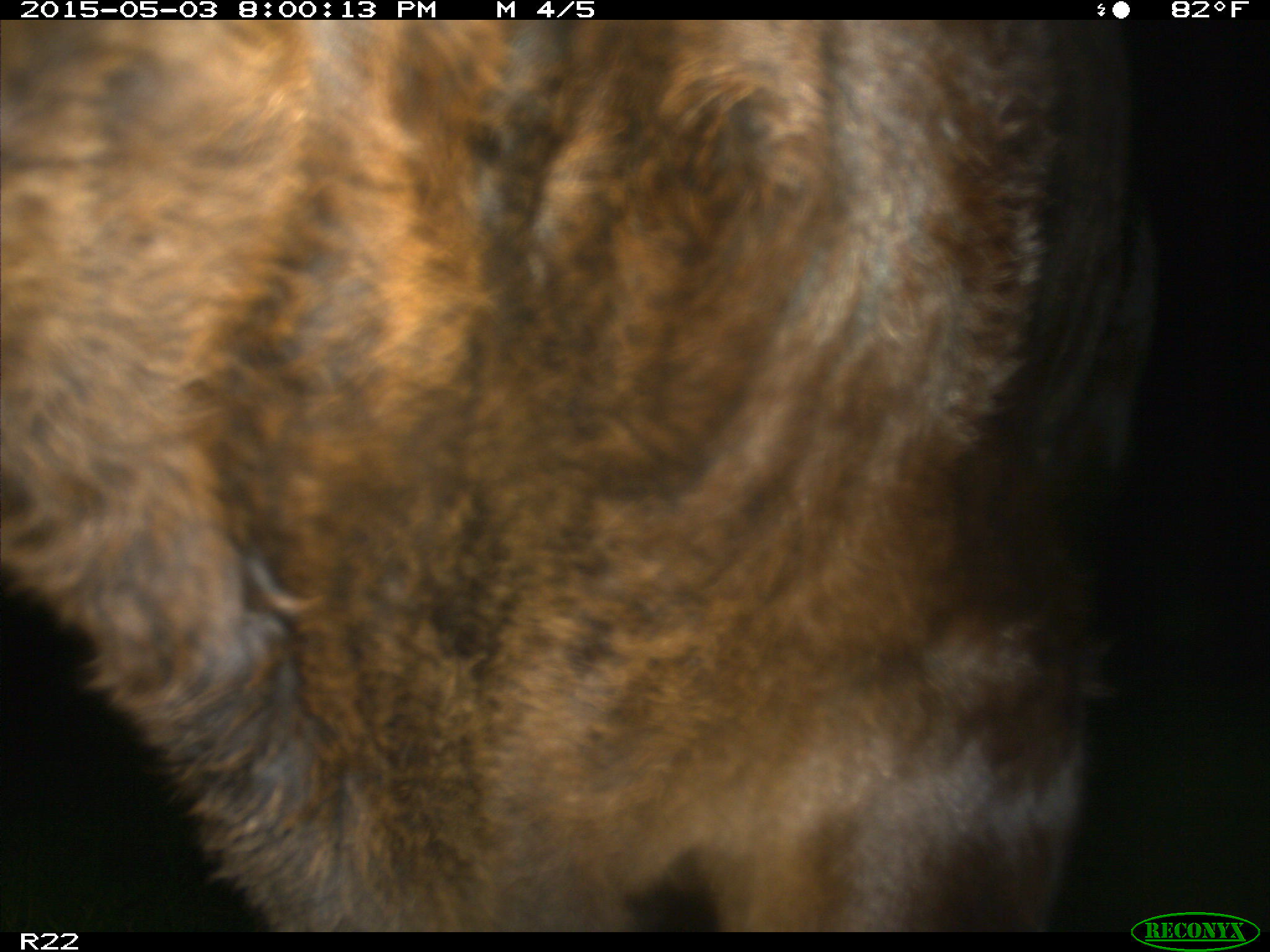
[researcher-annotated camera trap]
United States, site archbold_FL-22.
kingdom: Animalia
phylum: Chordata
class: Mammalia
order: Artiodactyla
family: Bovidae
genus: Bos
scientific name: Bos taurus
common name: domestic cow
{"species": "Bos taurus (domestic cow)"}